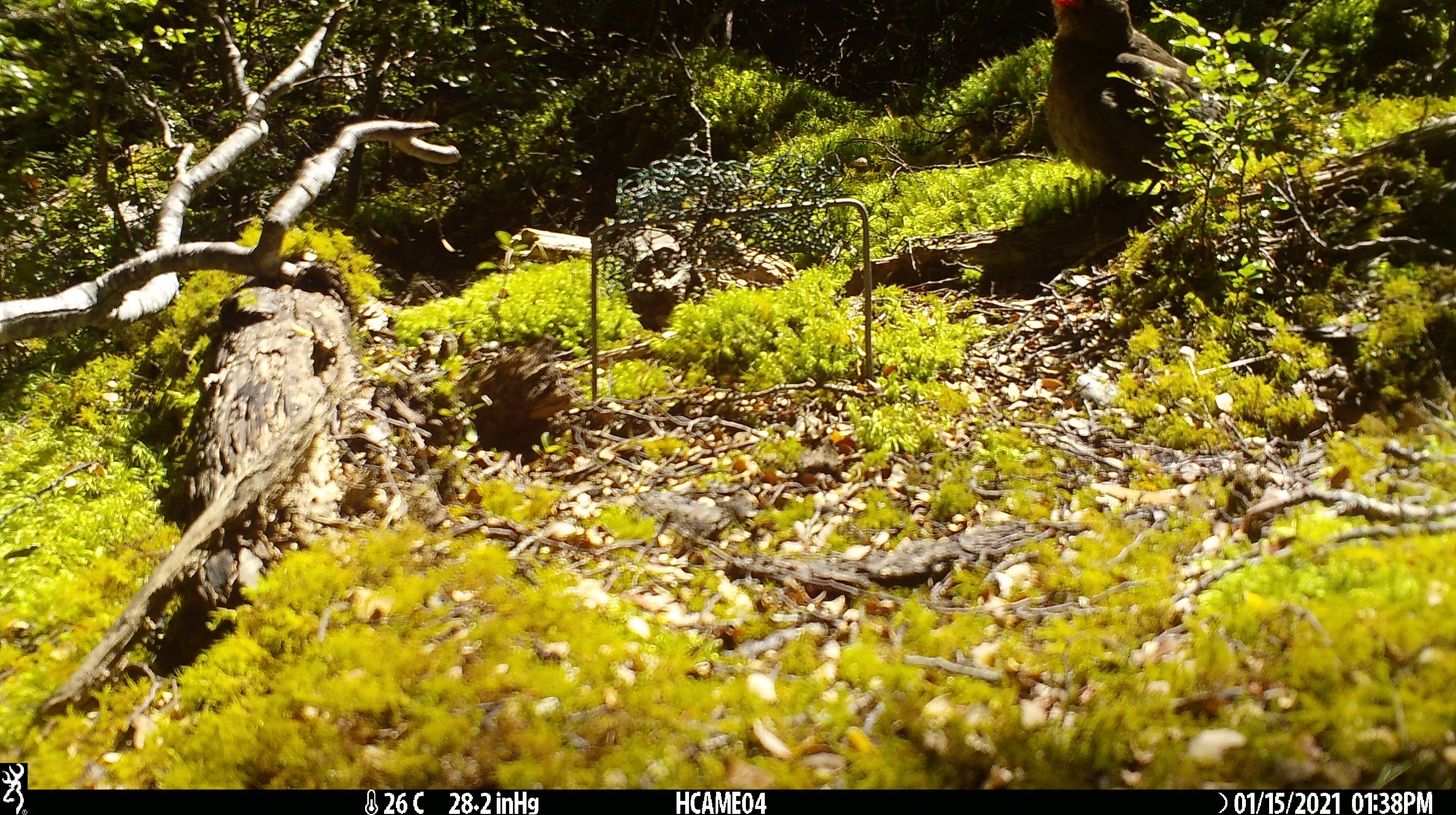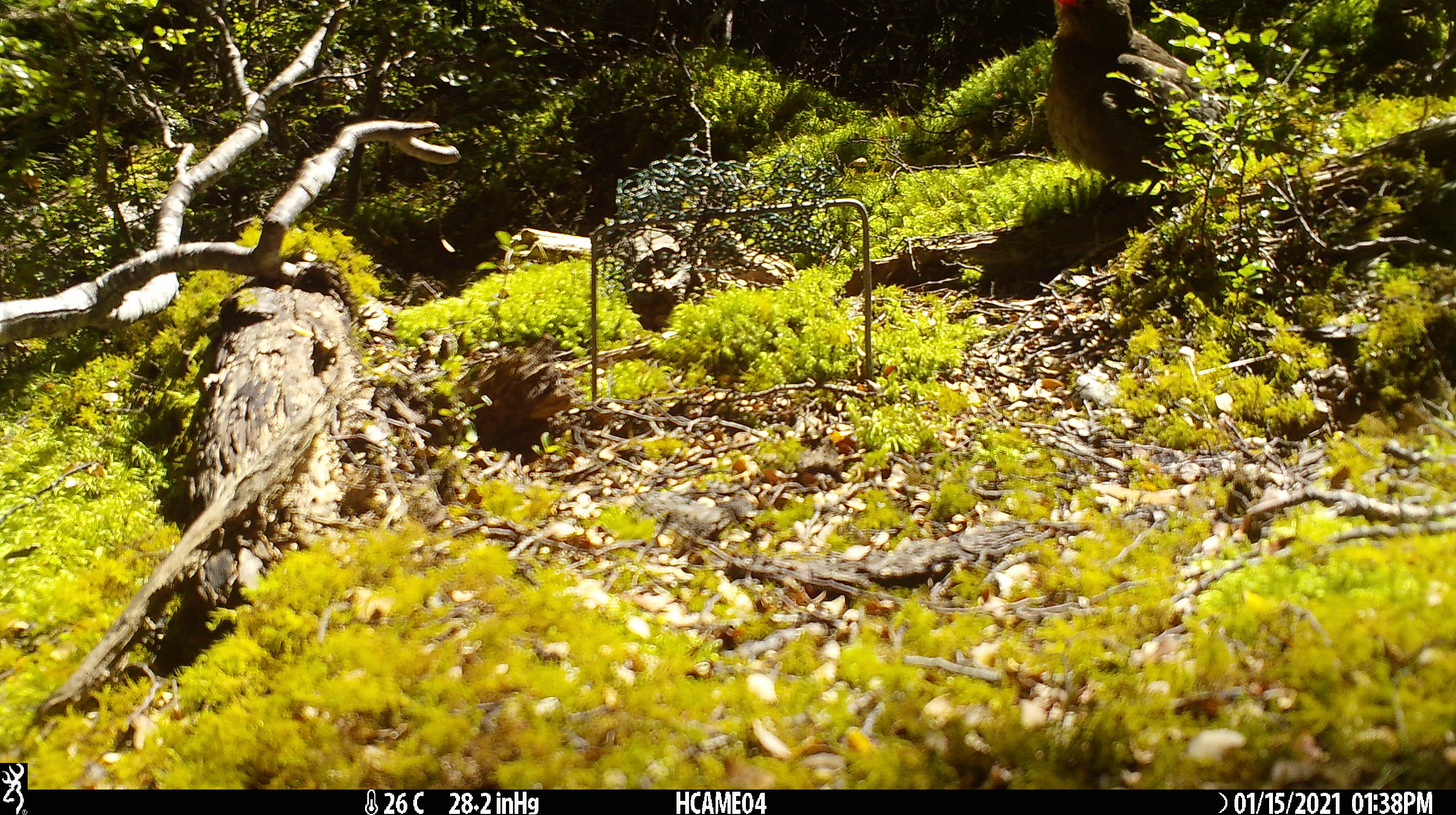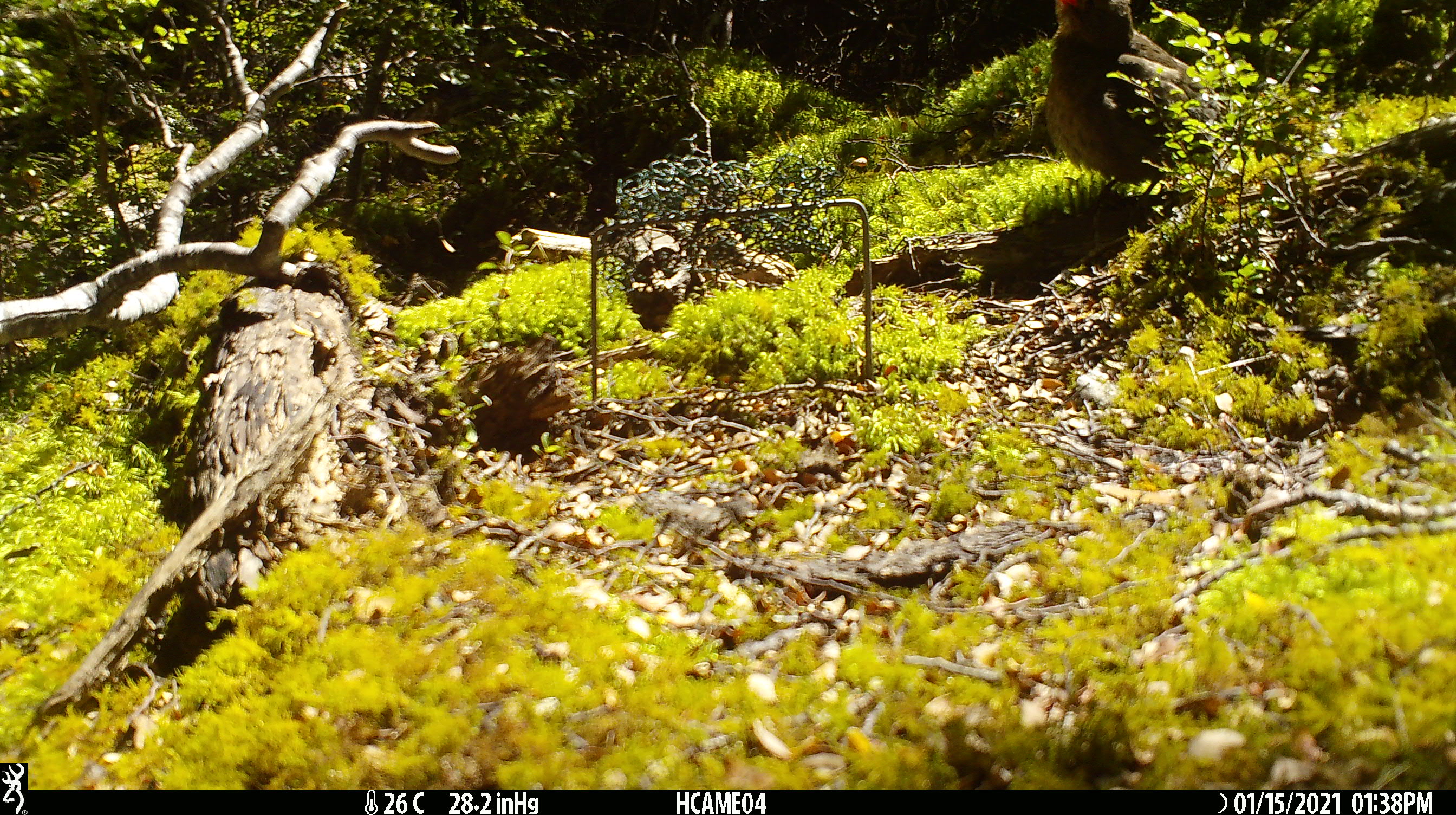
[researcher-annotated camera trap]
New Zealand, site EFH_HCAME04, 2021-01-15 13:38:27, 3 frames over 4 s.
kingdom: Animalia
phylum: Chordata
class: Aves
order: Passeriformes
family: Turdidae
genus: Turdus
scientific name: Turdus merula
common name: eurasian blackbird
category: blackbird